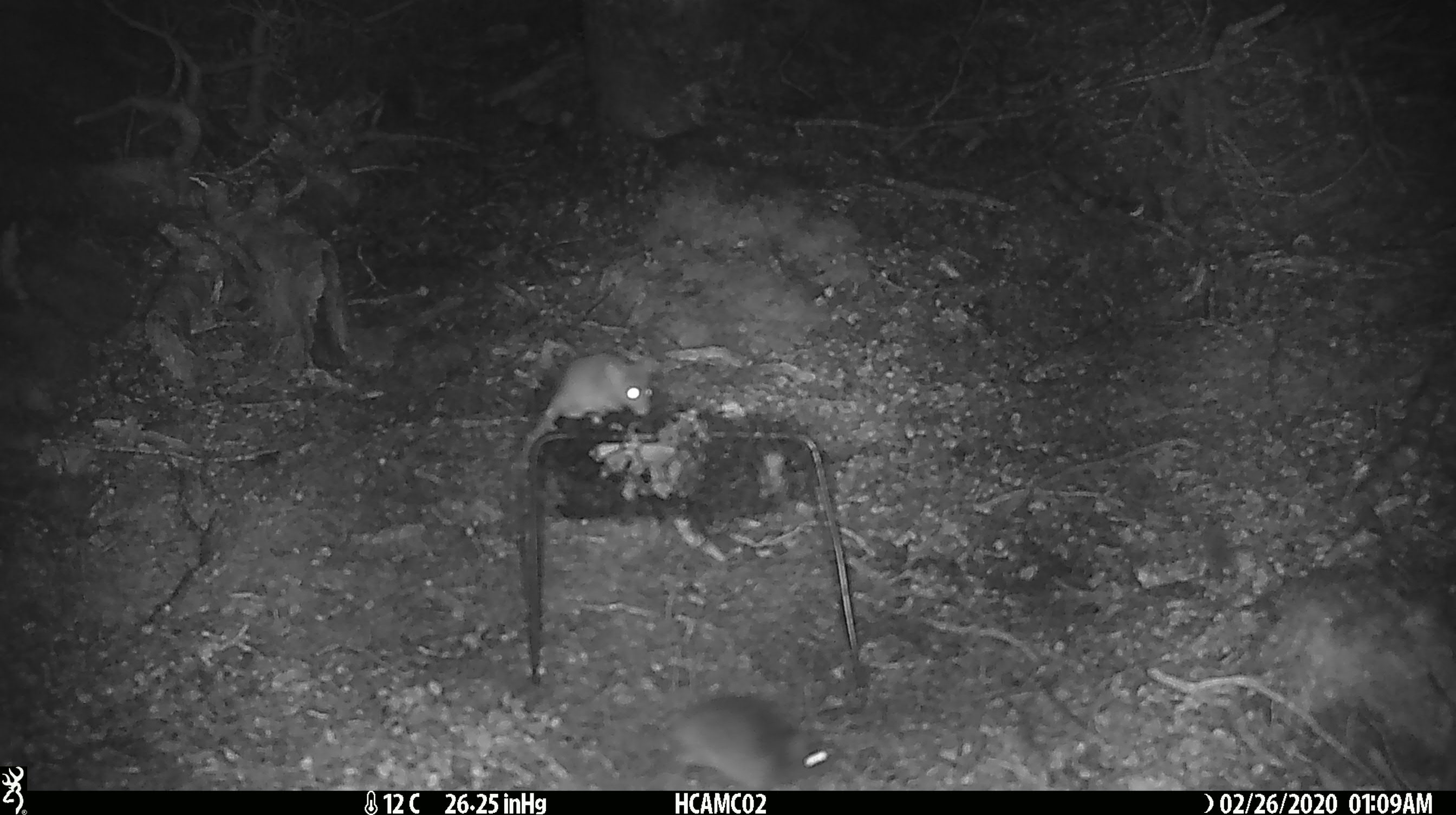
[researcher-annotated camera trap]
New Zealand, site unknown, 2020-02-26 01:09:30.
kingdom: Animalia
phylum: Chordata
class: Mammalia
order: Rodentia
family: Muridae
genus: Mus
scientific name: Mus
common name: mouse